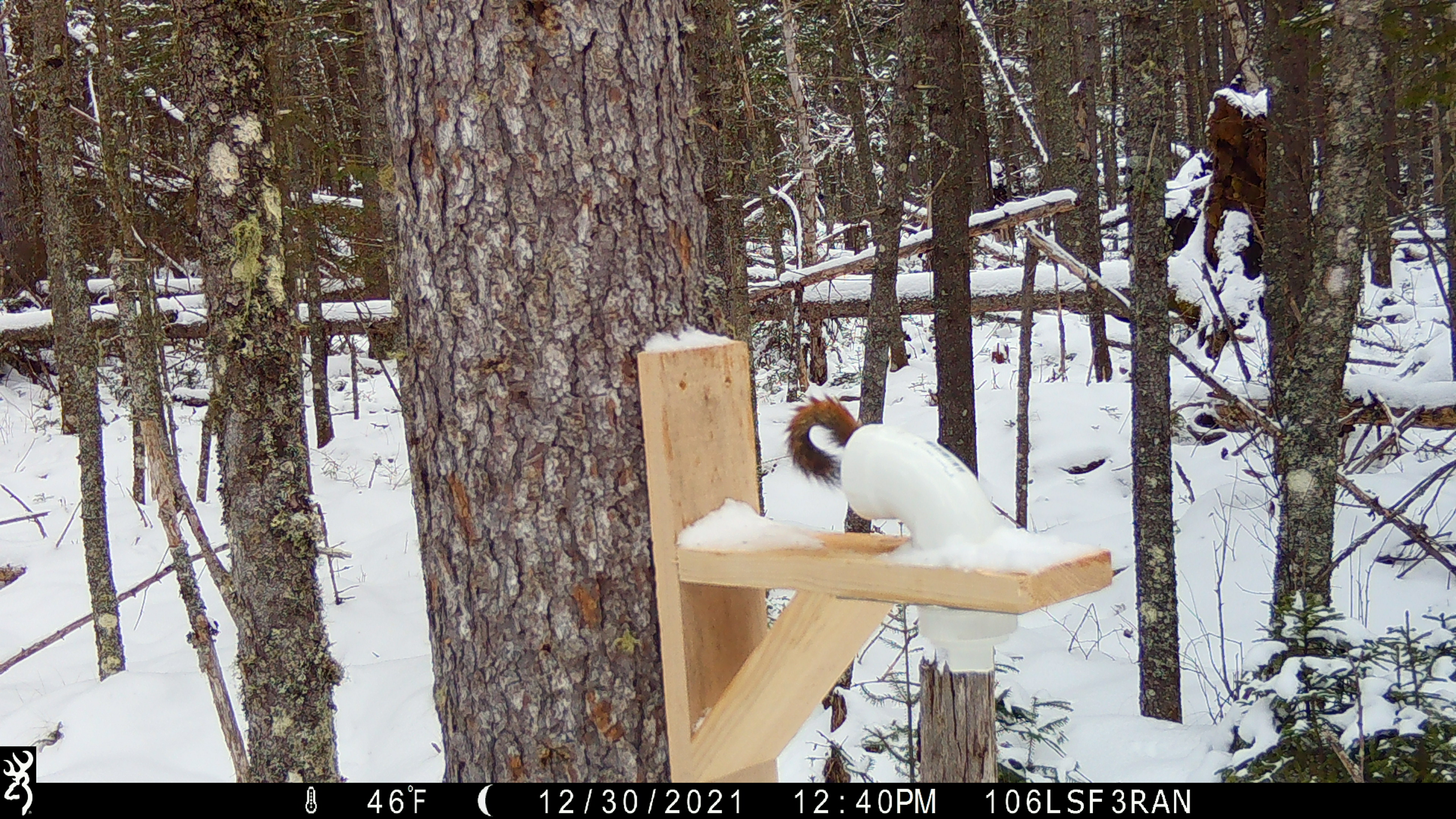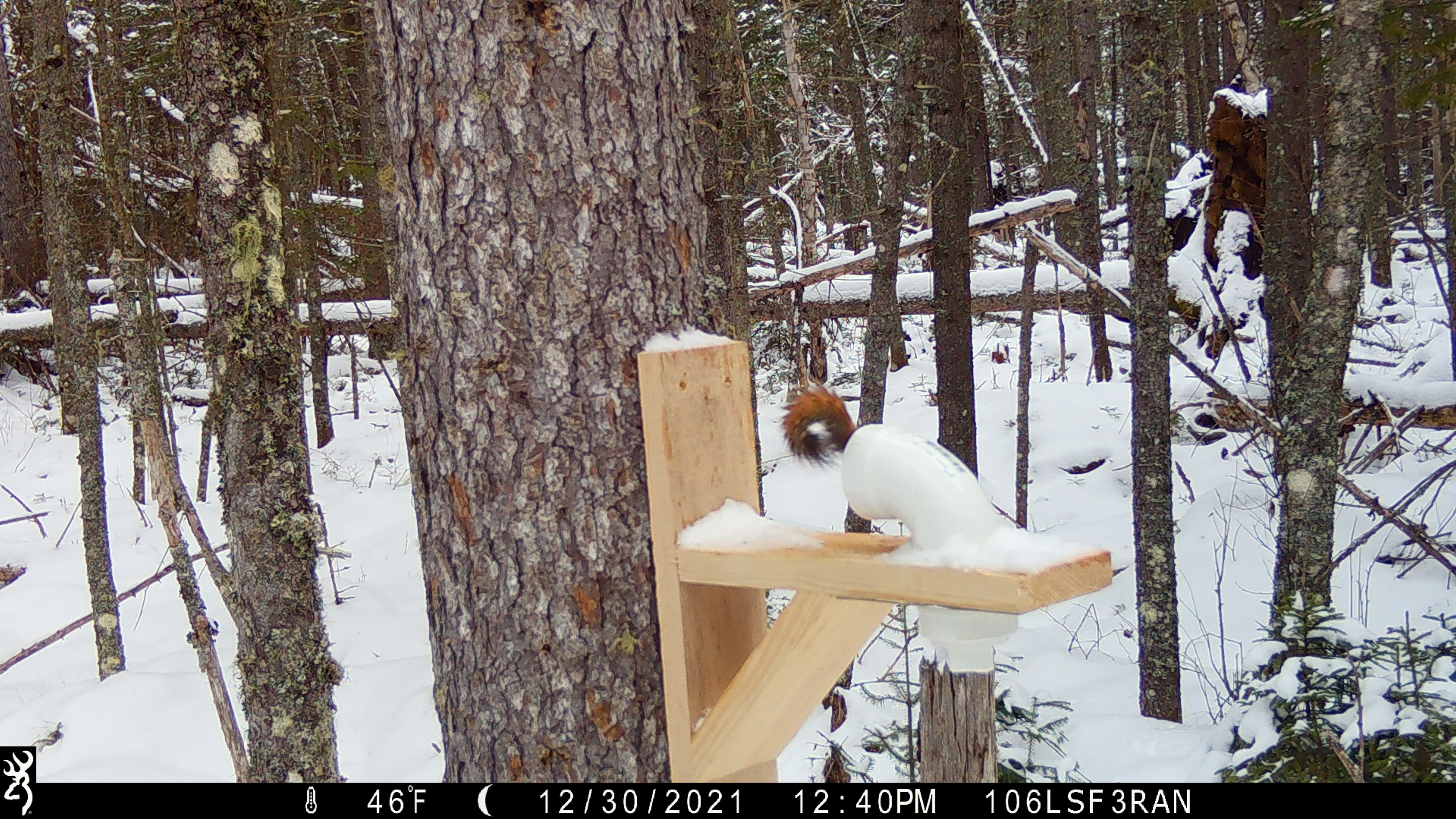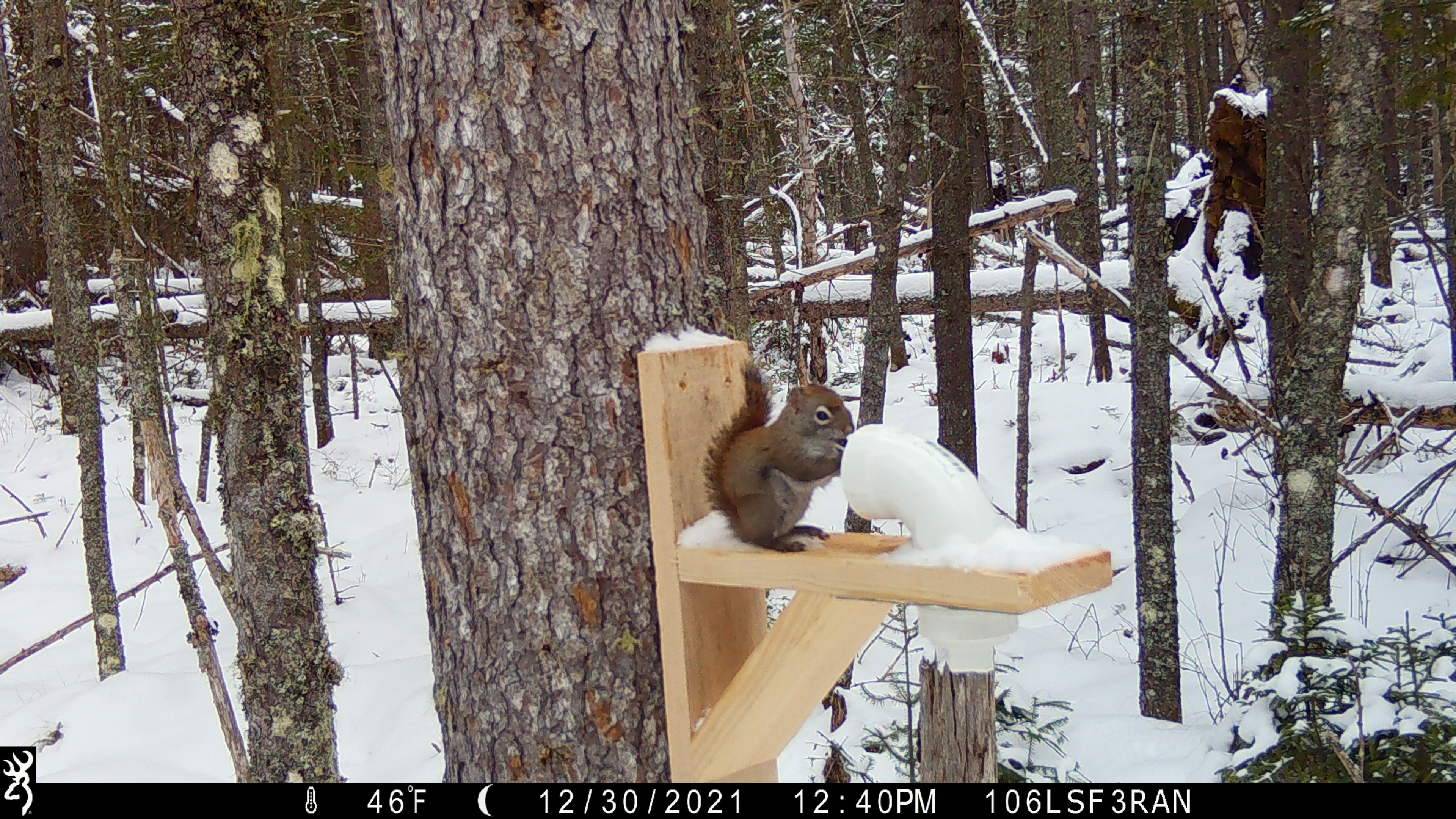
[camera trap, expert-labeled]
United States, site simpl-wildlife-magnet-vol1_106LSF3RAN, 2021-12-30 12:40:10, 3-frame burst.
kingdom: Animalia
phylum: Chordata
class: Mammalia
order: Rodentia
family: Sciuridae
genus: Tamiasciurus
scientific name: Tamiasciurus hudsonicus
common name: red squirrel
Red squirrel (Tamiasciurus hudsonicus).